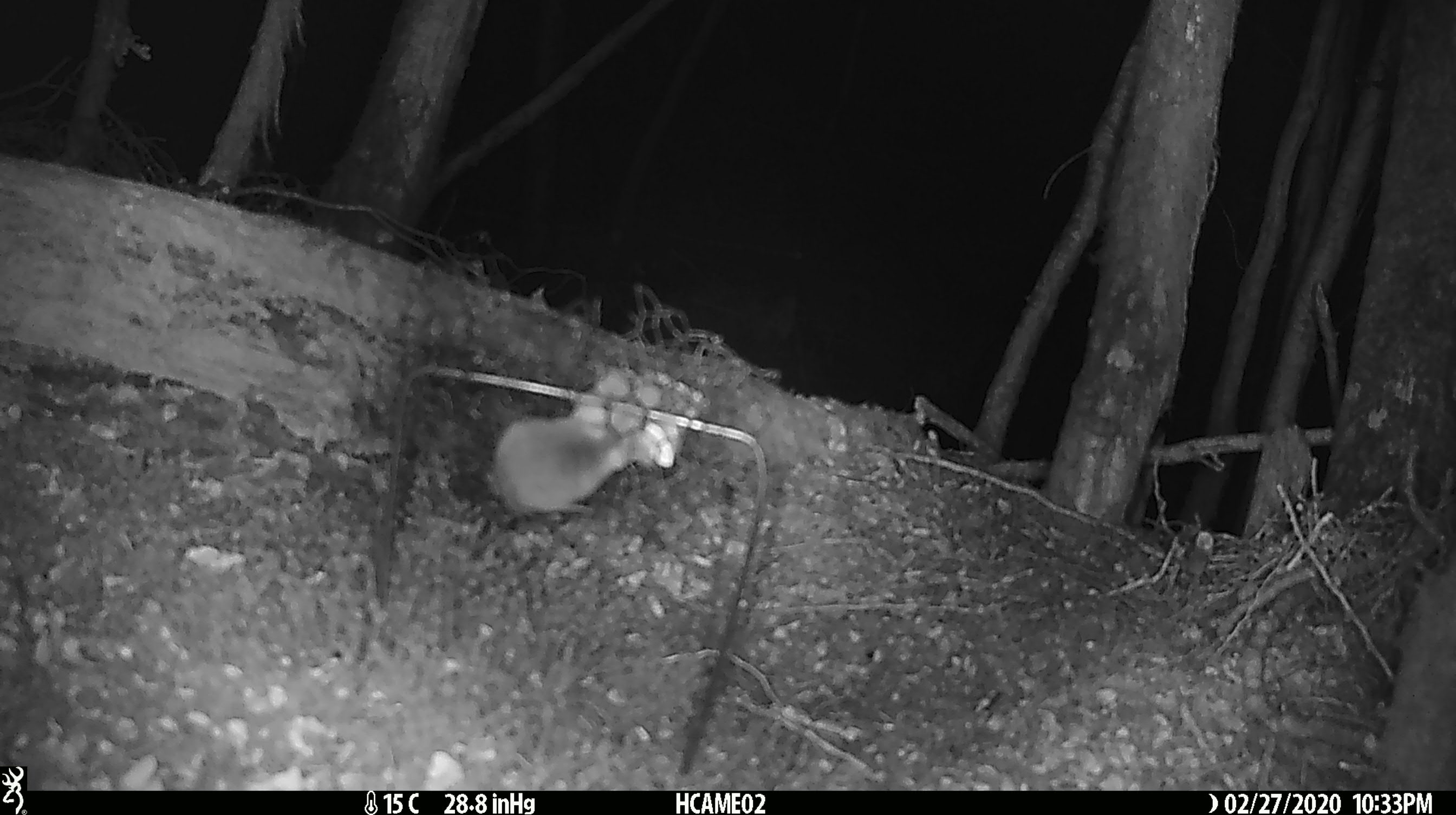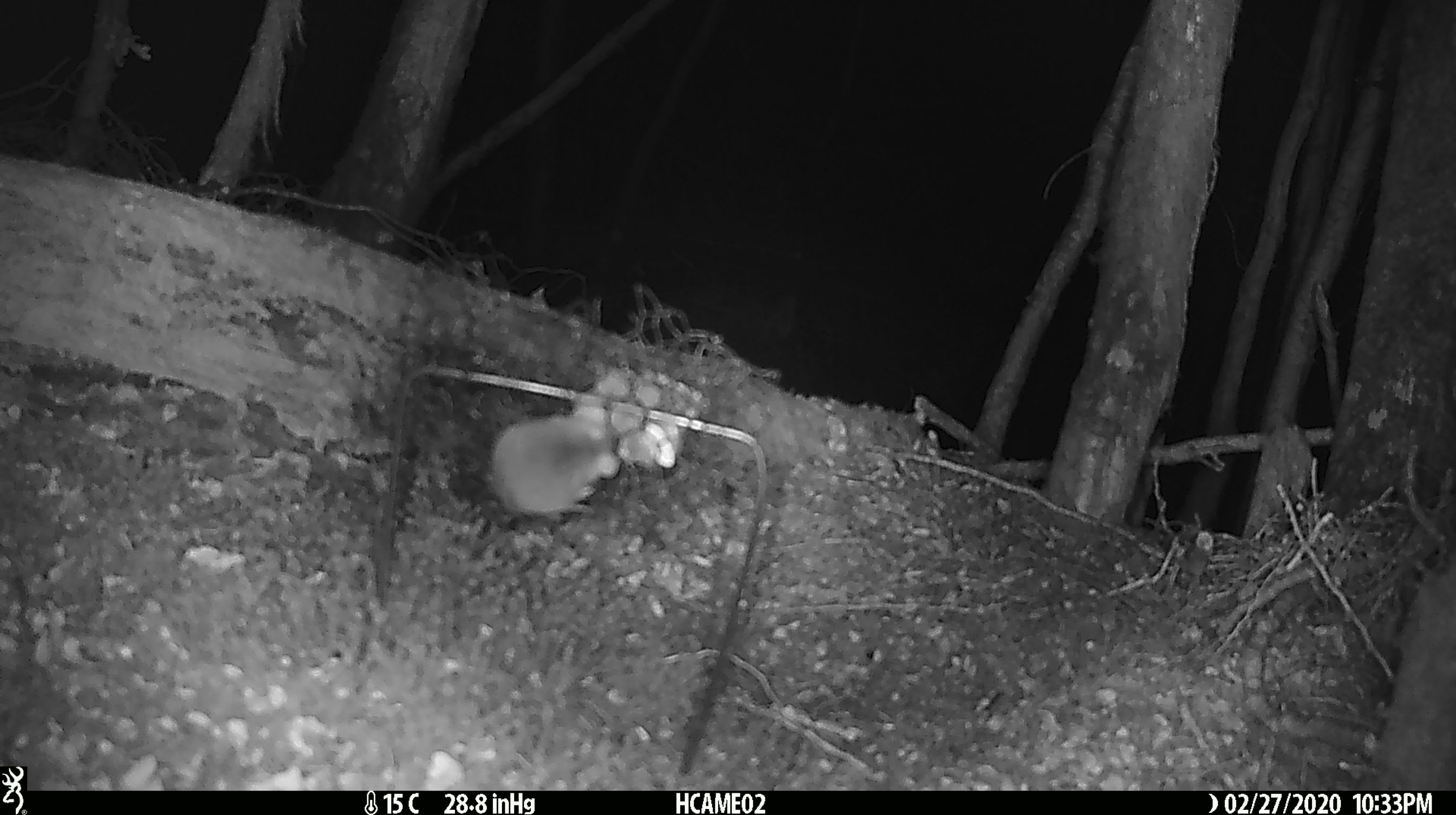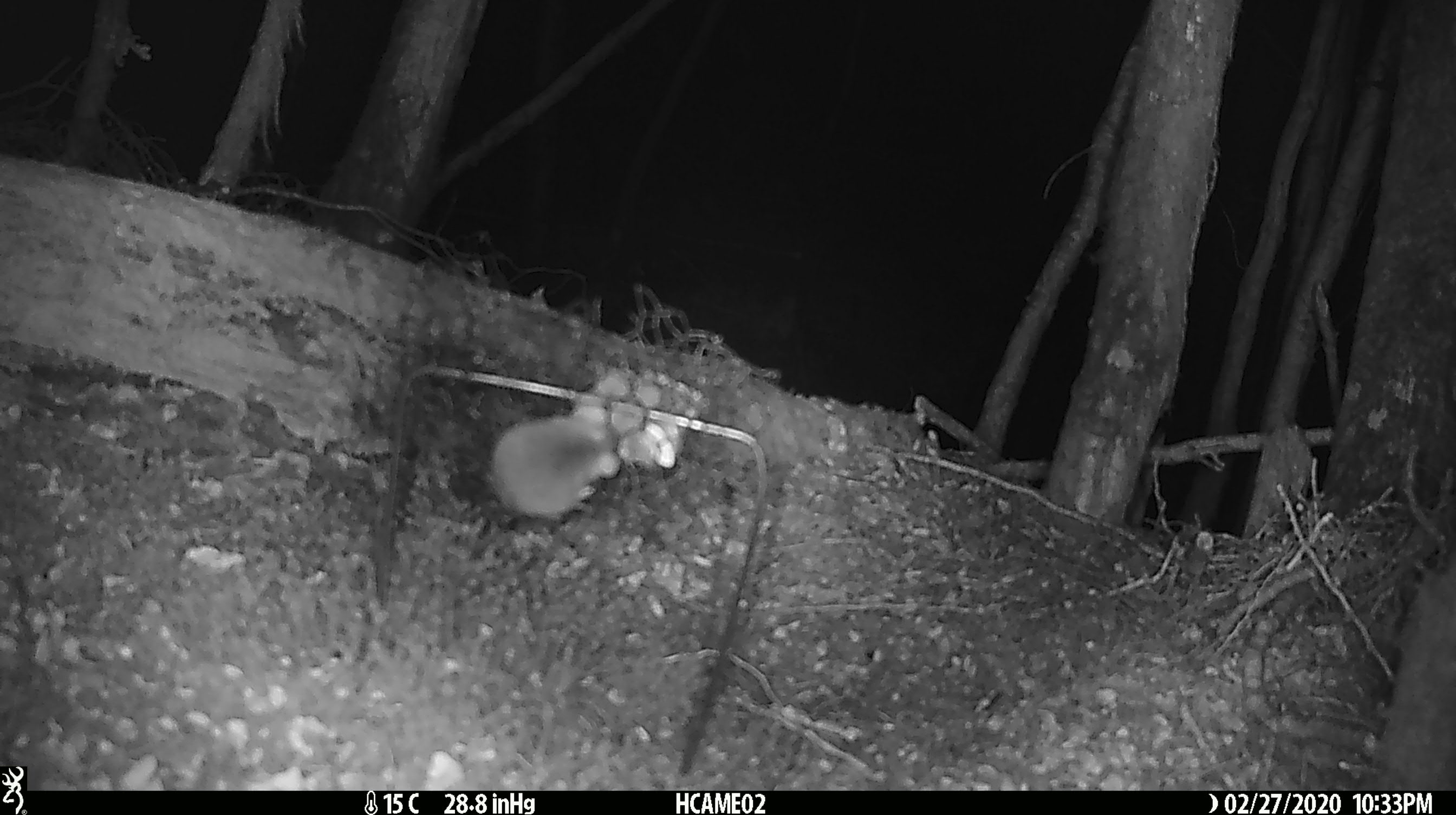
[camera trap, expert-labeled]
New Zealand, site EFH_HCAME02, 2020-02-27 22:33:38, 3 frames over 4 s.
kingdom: Animalia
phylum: Chordata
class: Mammalia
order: Rodentia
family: Muridae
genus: Mus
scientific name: Mus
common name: mouse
Mouse (Mus).